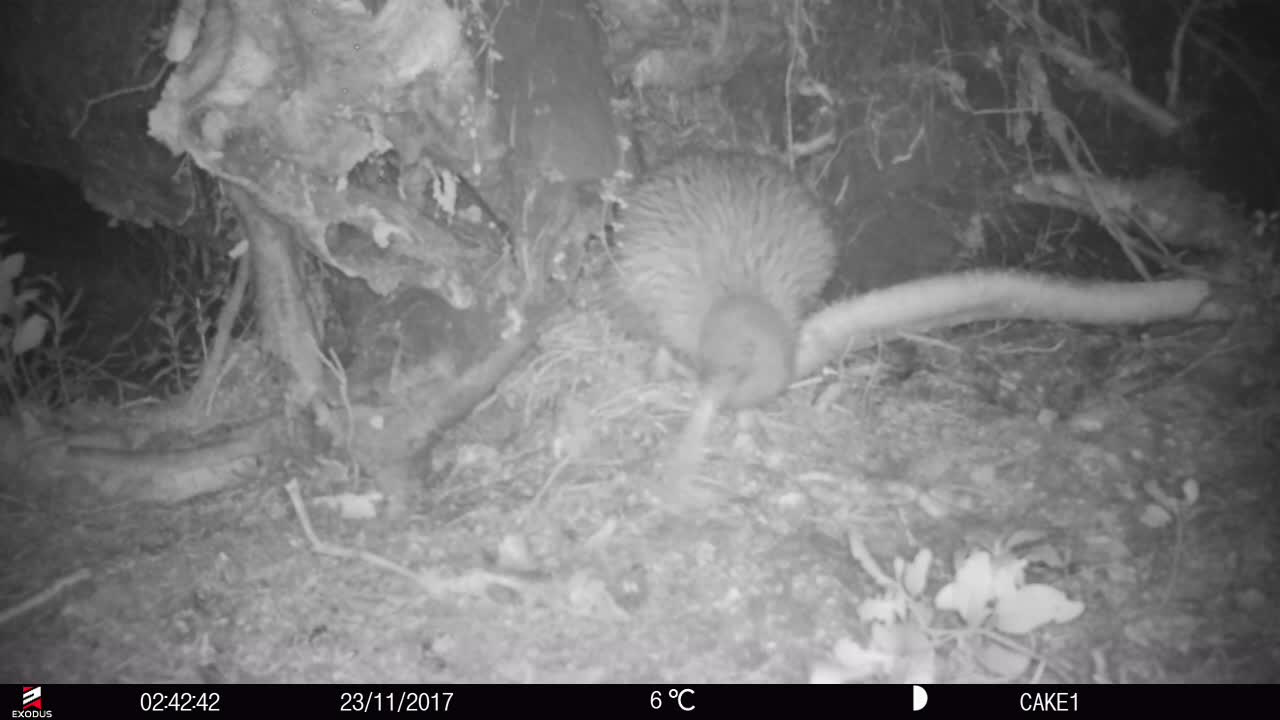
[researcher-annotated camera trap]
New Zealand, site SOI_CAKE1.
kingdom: Animalia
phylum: Chordata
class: Aves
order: Apterygiformes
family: Apterygidae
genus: Apteryx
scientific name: Apteryx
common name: kiwi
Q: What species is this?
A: Kiwi (Apteryx).